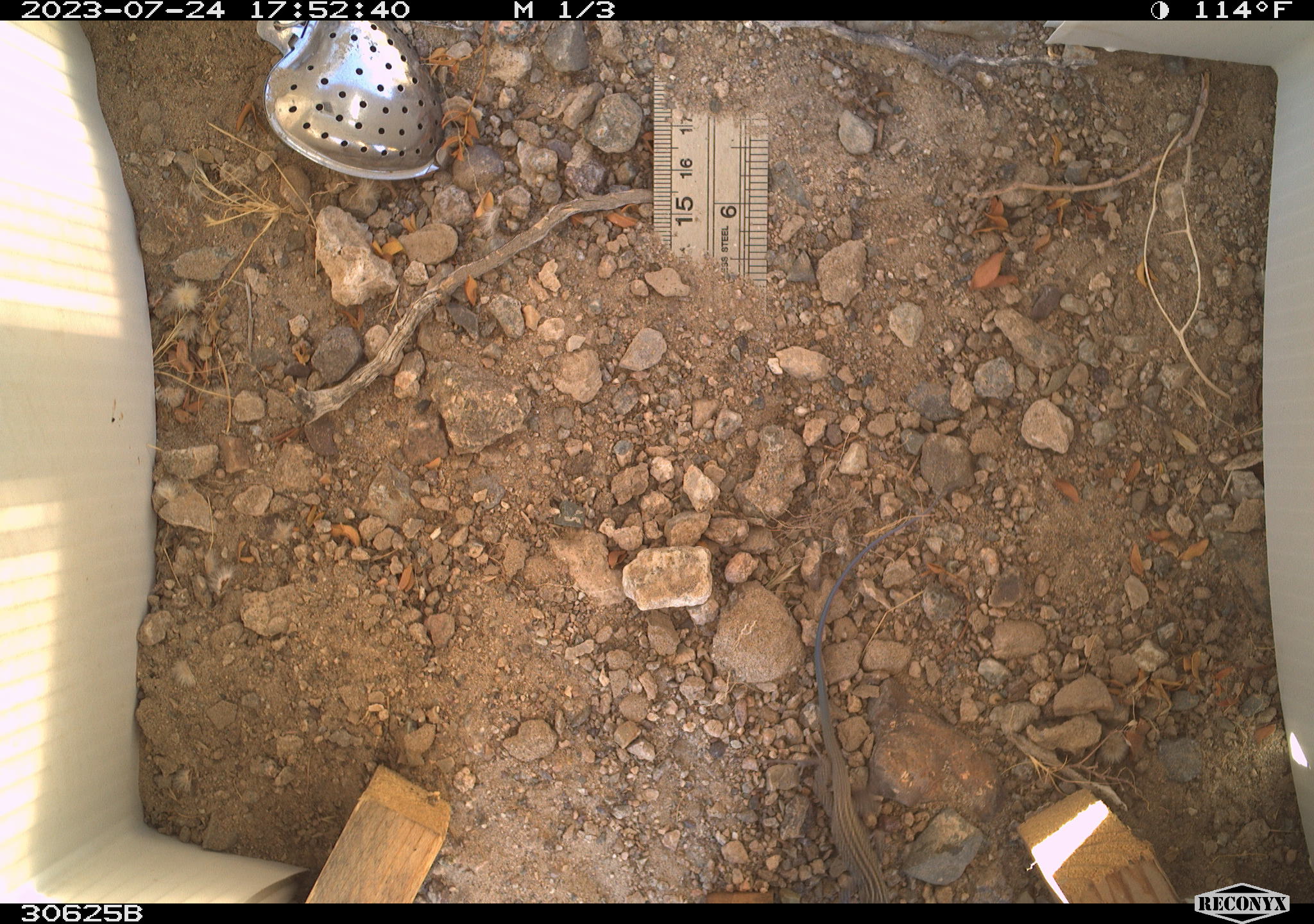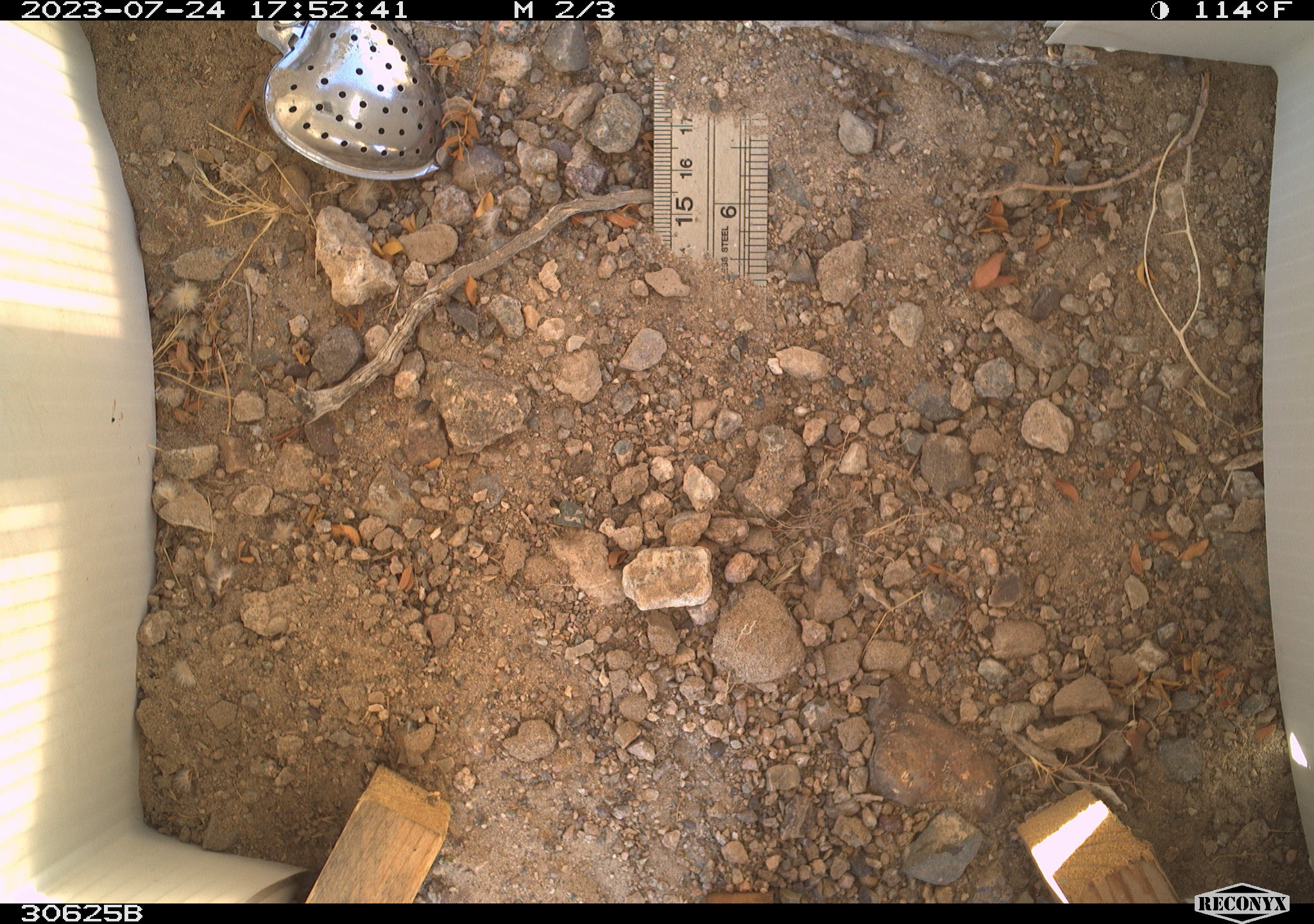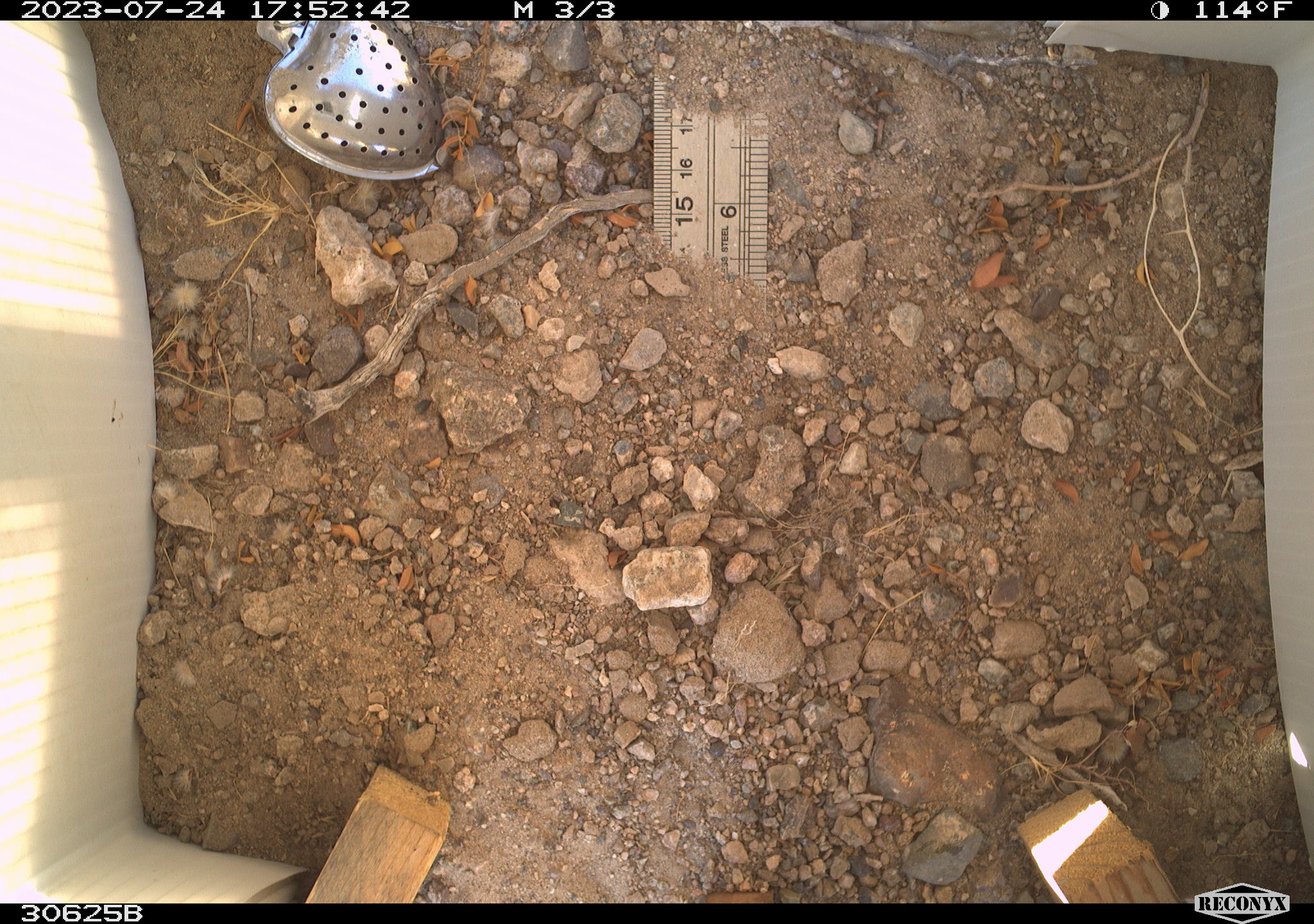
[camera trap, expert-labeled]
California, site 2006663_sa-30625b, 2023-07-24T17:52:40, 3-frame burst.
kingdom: Animalia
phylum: Chordata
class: Reptilia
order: Squamata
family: Teiidae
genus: Aspidoscelis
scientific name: Aspidoscelis tigris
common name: western whiptail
Western whiptail (Aspidoscelis tigris).